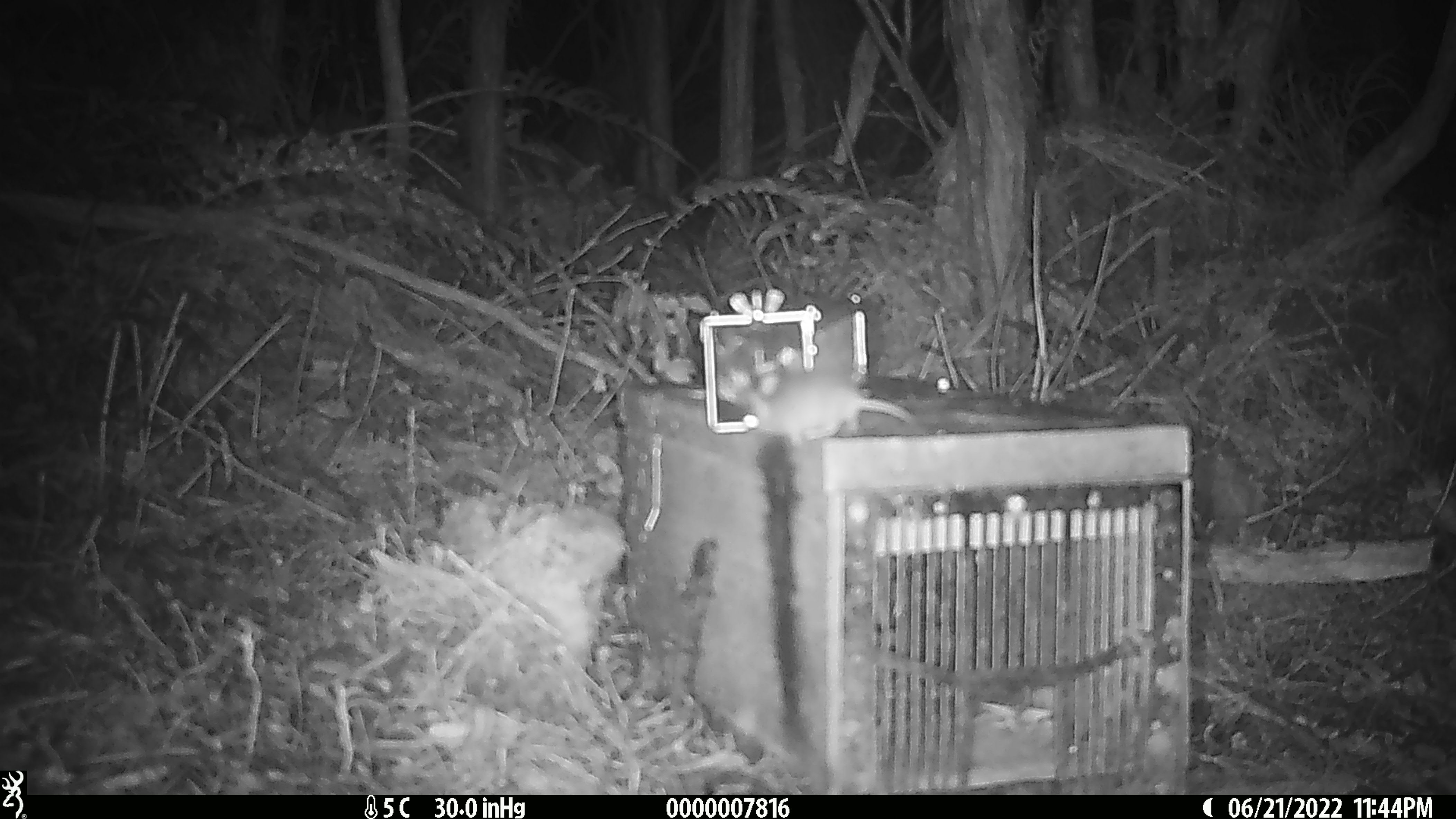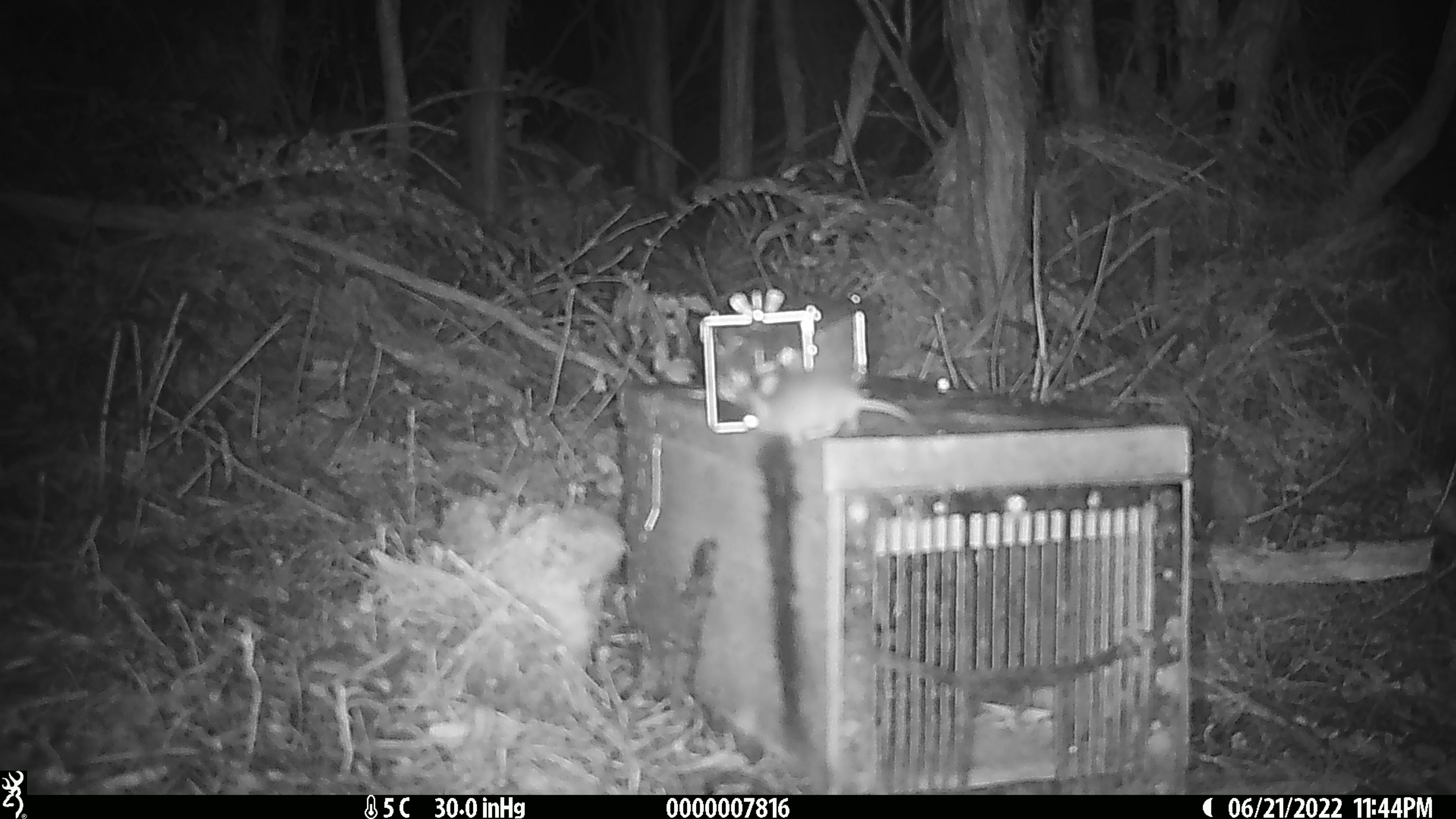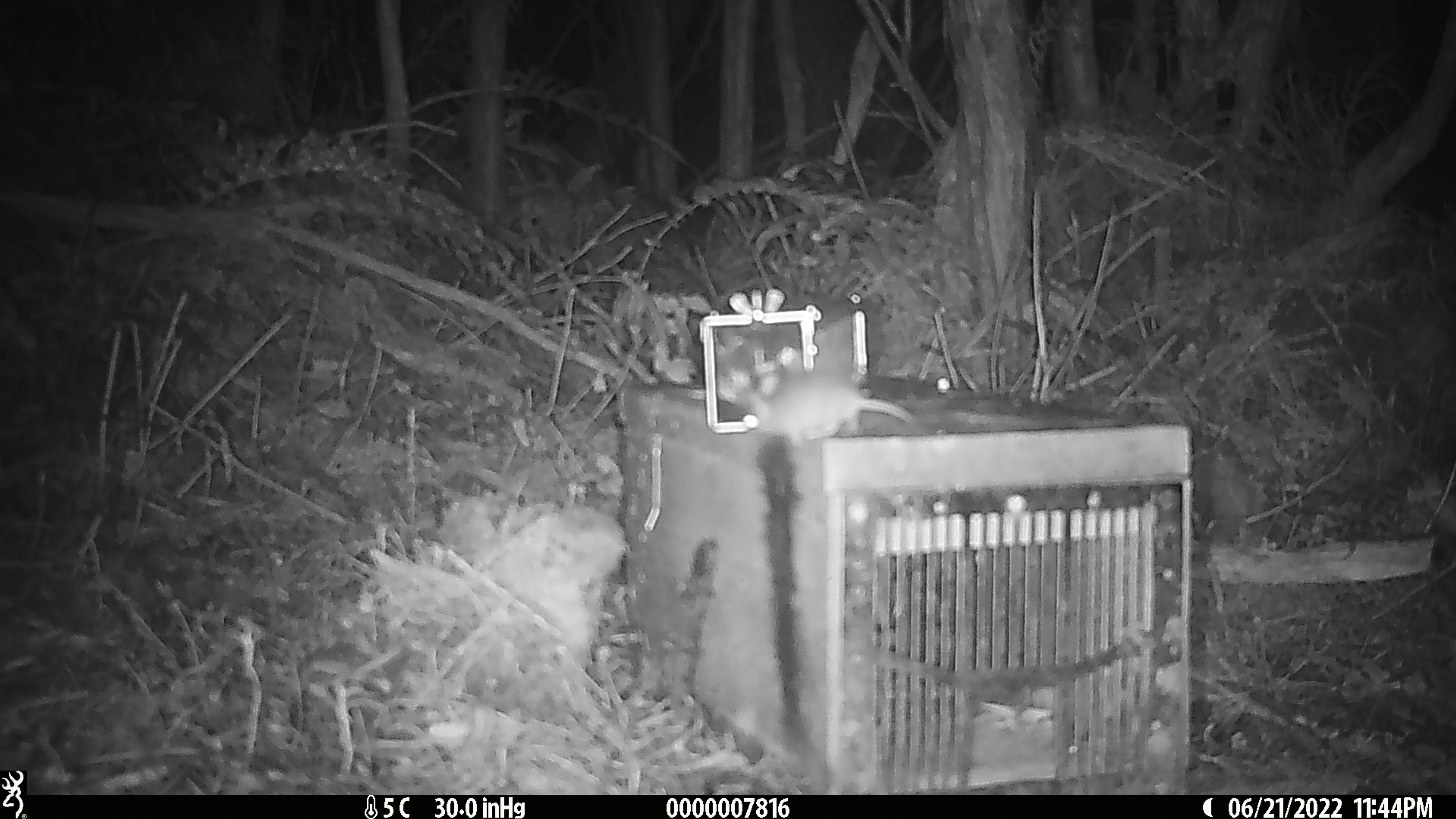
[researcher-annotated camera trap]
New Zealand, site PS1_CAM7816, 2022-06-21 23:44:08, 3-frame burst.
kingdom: Animalia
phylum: Chordata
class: Mammalia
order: Rodentia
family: Muridae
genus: Mus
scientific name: Mus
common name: mouse